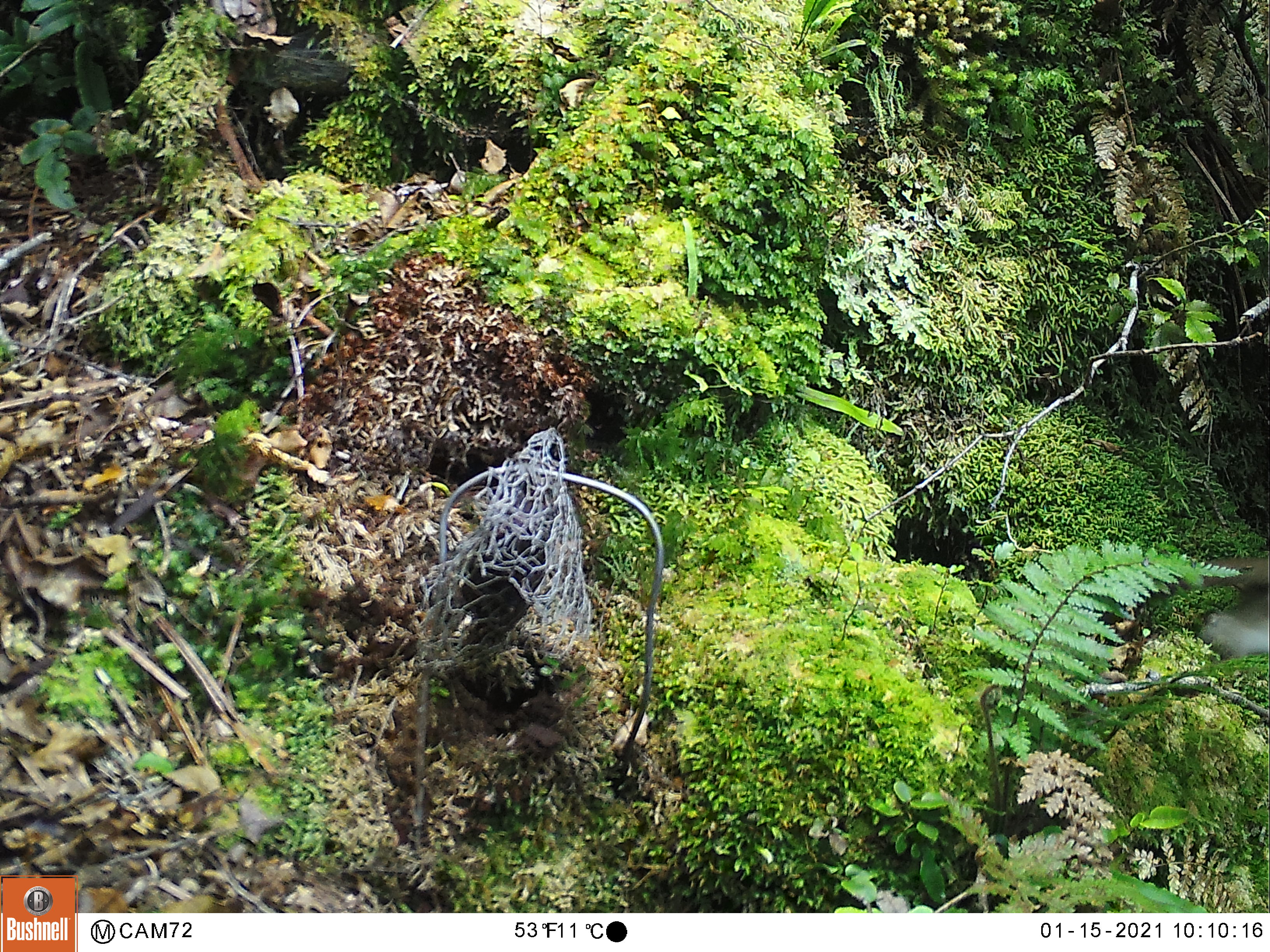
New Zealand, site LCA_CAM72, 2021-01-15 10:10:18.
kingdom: Animalia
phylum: Chordata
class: Mammalia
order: Carnivora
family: Mustelidae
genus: Mustela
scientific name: Mustela erminea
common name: stoat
Stoat (Mustela erminea).